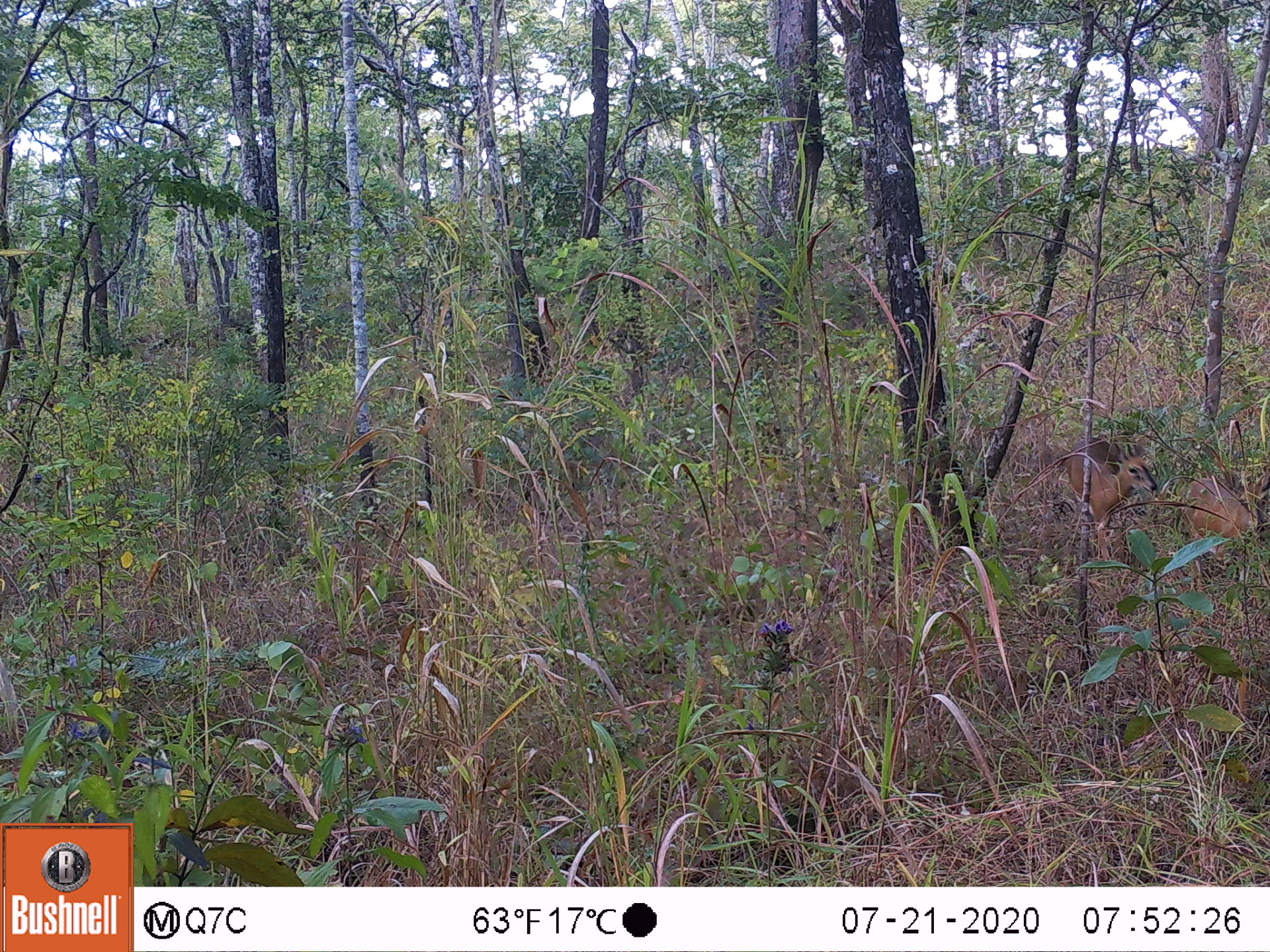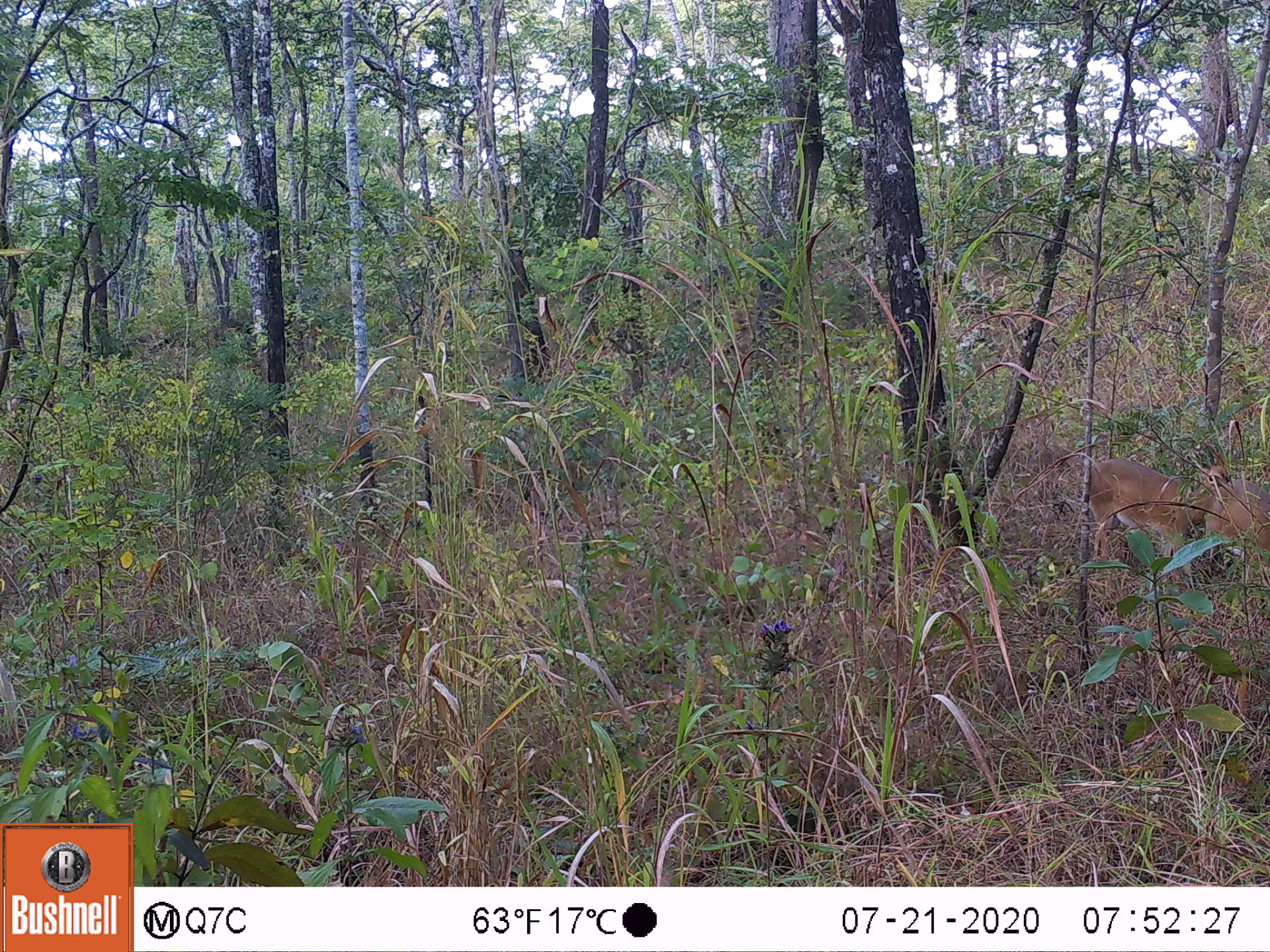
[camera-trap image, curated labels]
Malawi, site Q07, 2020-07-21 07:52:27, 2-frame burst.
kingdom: Animalia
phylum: Chordata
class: Mammalia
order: Artiodactyla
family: Bovidae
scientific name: Antilopinae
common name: small antelope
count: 2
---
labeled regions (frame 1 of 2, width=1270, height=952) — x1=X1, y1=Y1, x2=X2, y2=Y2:
small antelope: x1=1049, y1=427, x2=1163, y2=574; x1=1169, y1=464, x2=1267, y2=596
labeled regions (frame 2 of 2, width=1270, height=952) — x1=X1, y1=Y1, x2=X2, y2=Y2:
small antelope: x1=1079, y1=441, x2=1232, y2=577; x1=1188, y1=474, x2=1269, y2=584